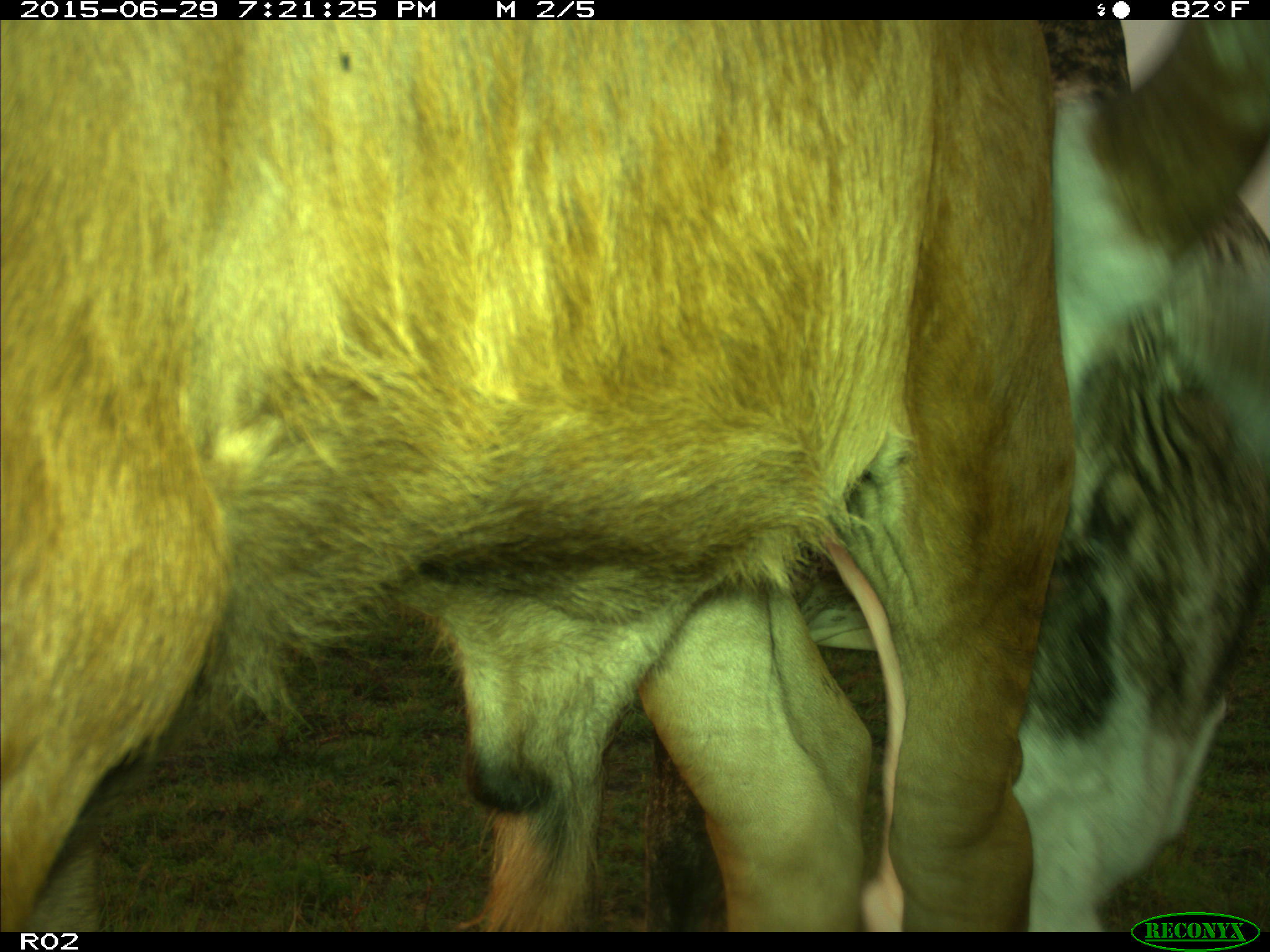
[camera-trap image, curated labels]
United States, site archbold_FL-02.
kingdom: Animalia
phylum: Chordata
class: Mammalia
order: Artiodactyla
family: Bovidae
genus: Bos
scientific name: Bos taurus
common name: domestic cow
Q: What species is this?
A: Bos taurus (domestic cow).